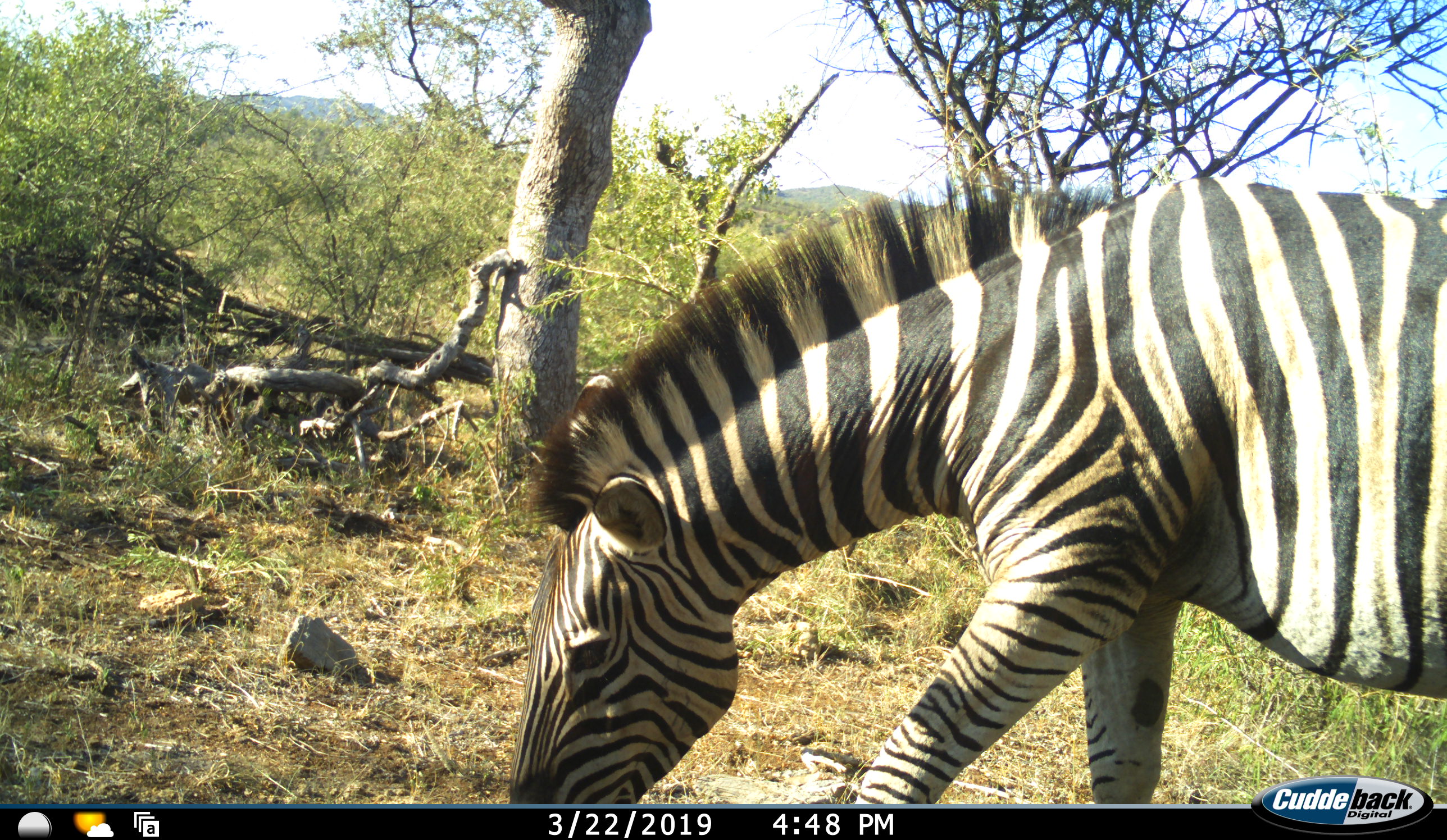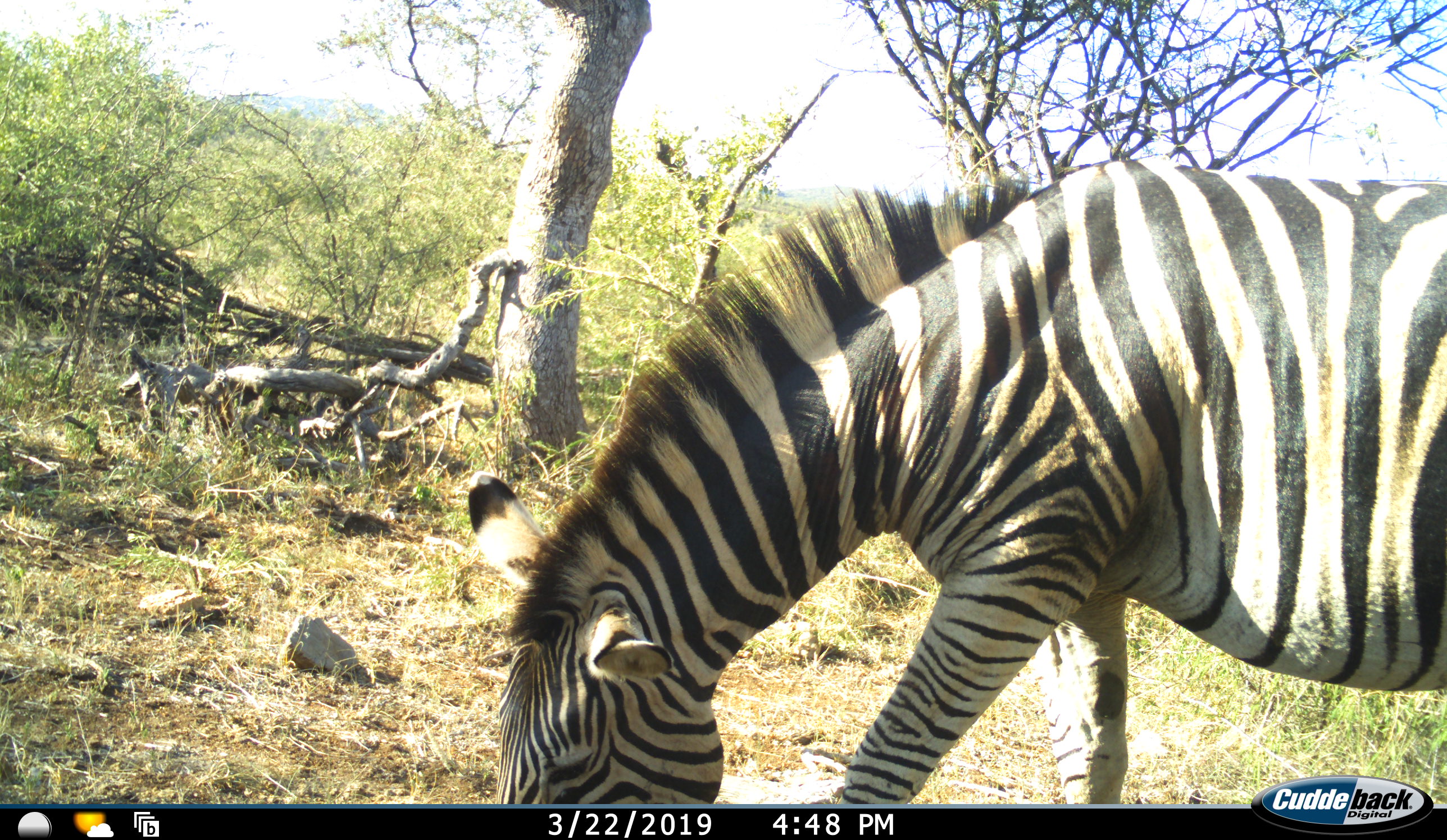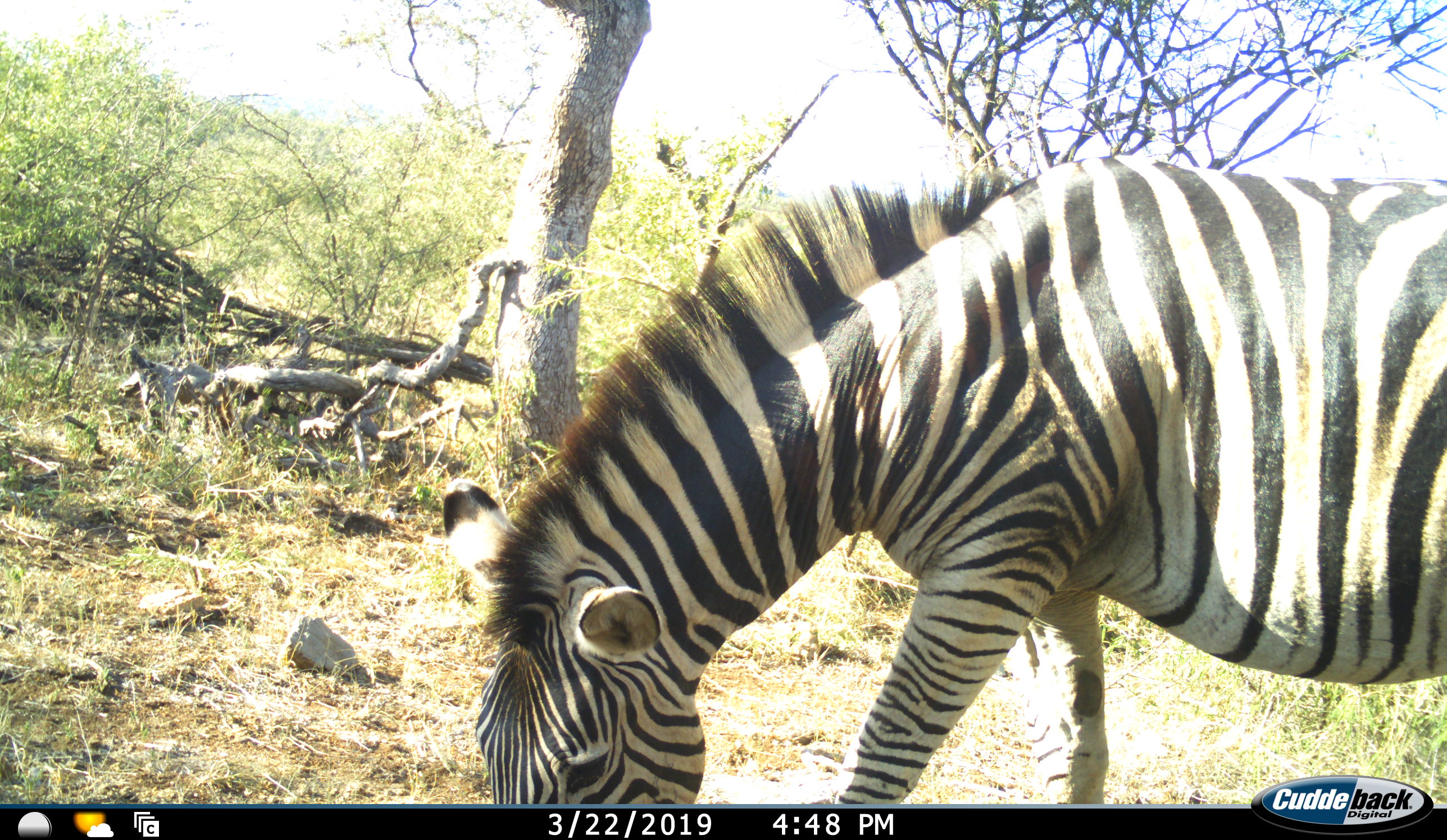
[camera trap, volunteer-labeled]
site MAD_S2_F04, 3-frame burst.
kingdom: Animalia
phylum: Chordata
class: Mammalia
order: Perissodactyla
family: Equidae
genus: Equus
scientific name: Equus quagga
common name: plains zebra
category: zebraplains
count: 1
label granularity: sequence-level